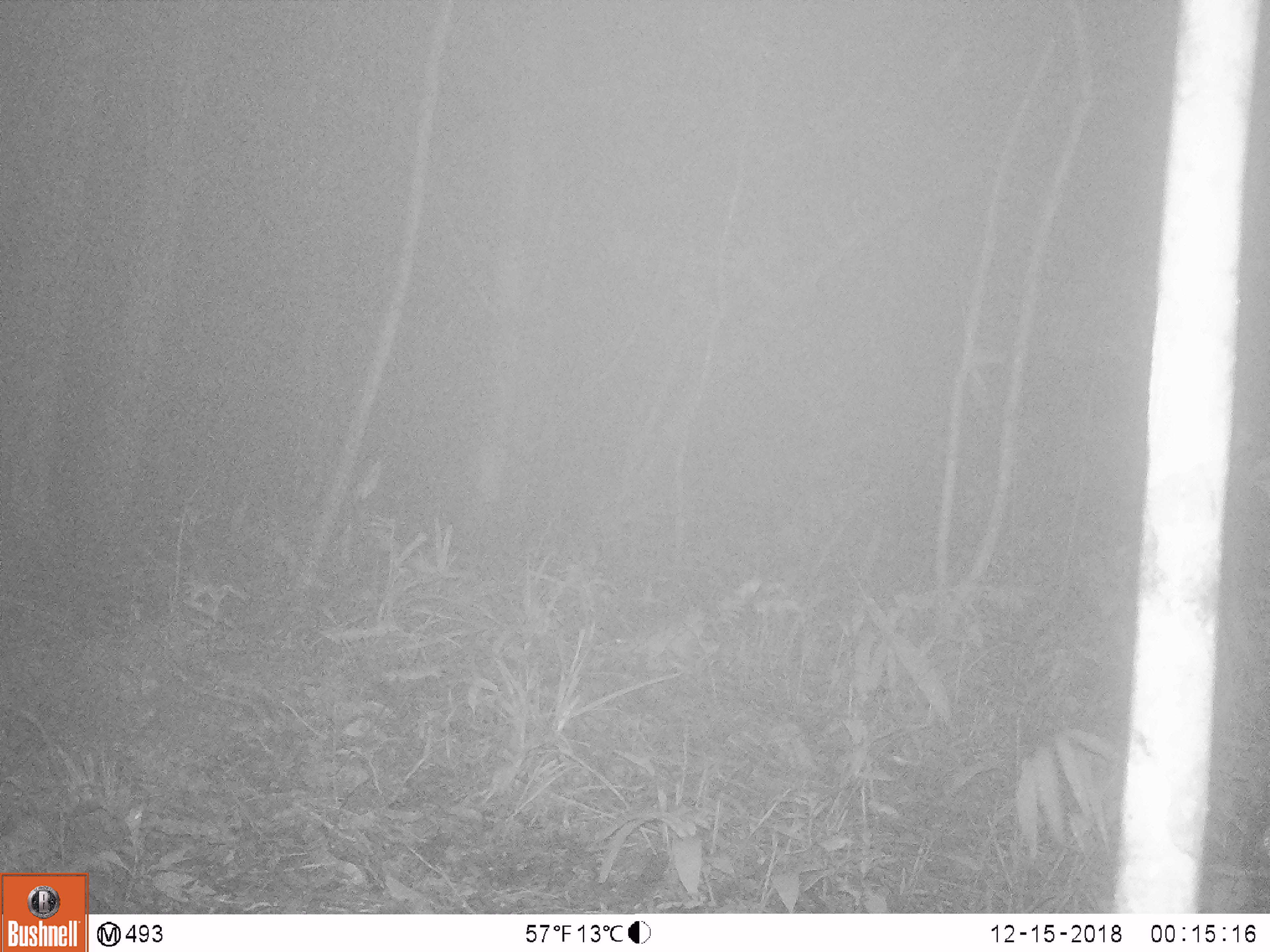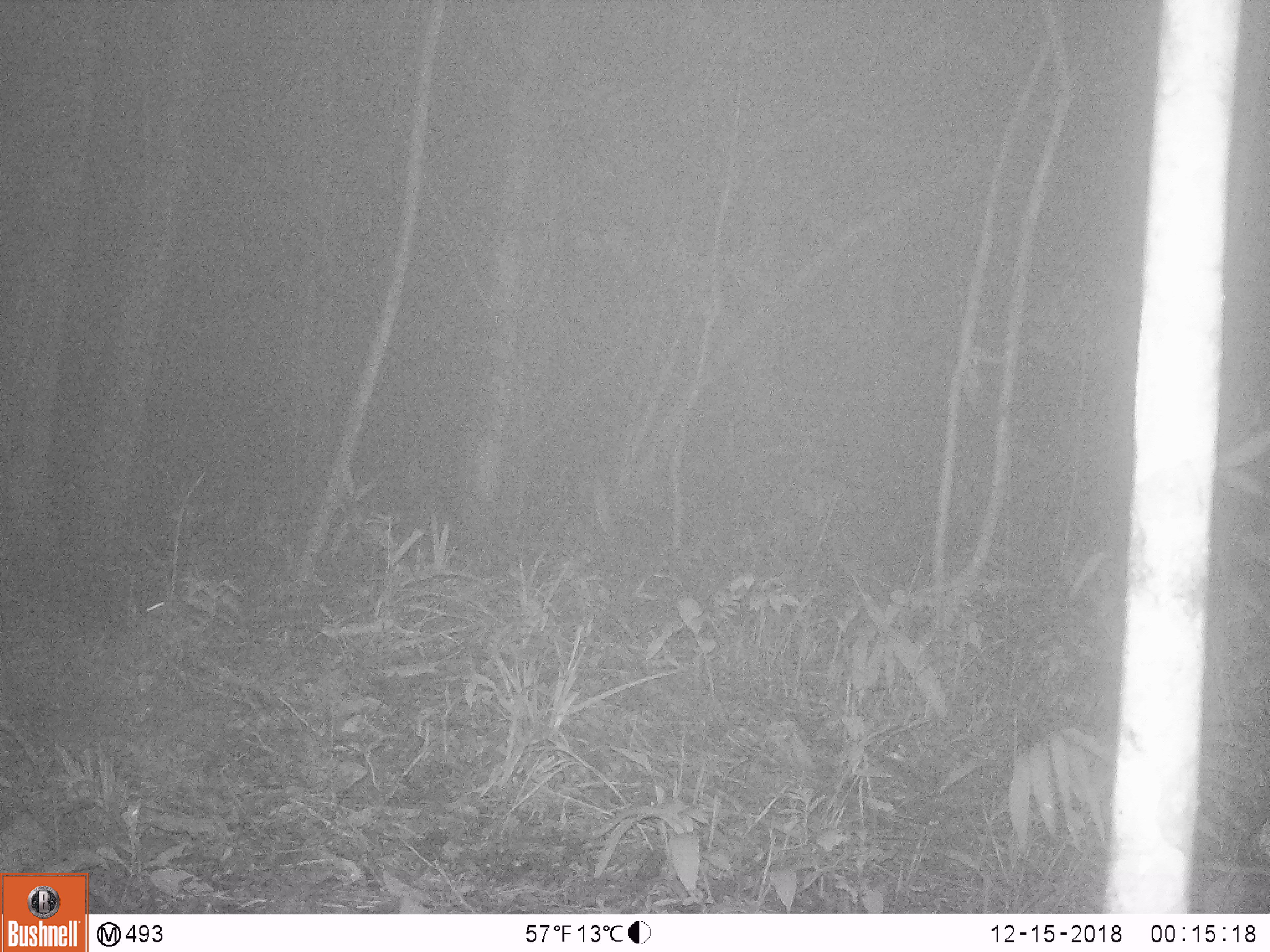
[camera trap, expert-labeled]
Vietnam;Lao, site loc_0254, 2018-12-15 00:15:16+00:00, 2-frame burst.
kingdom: Animalia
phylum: Chordata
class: Mammalia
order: Rodentia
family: Muridae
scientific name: Muridae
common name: old-world mice and rats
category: unidentified murid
Unidentified murid (old-world mice and rats) (Muridae). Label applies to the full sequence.